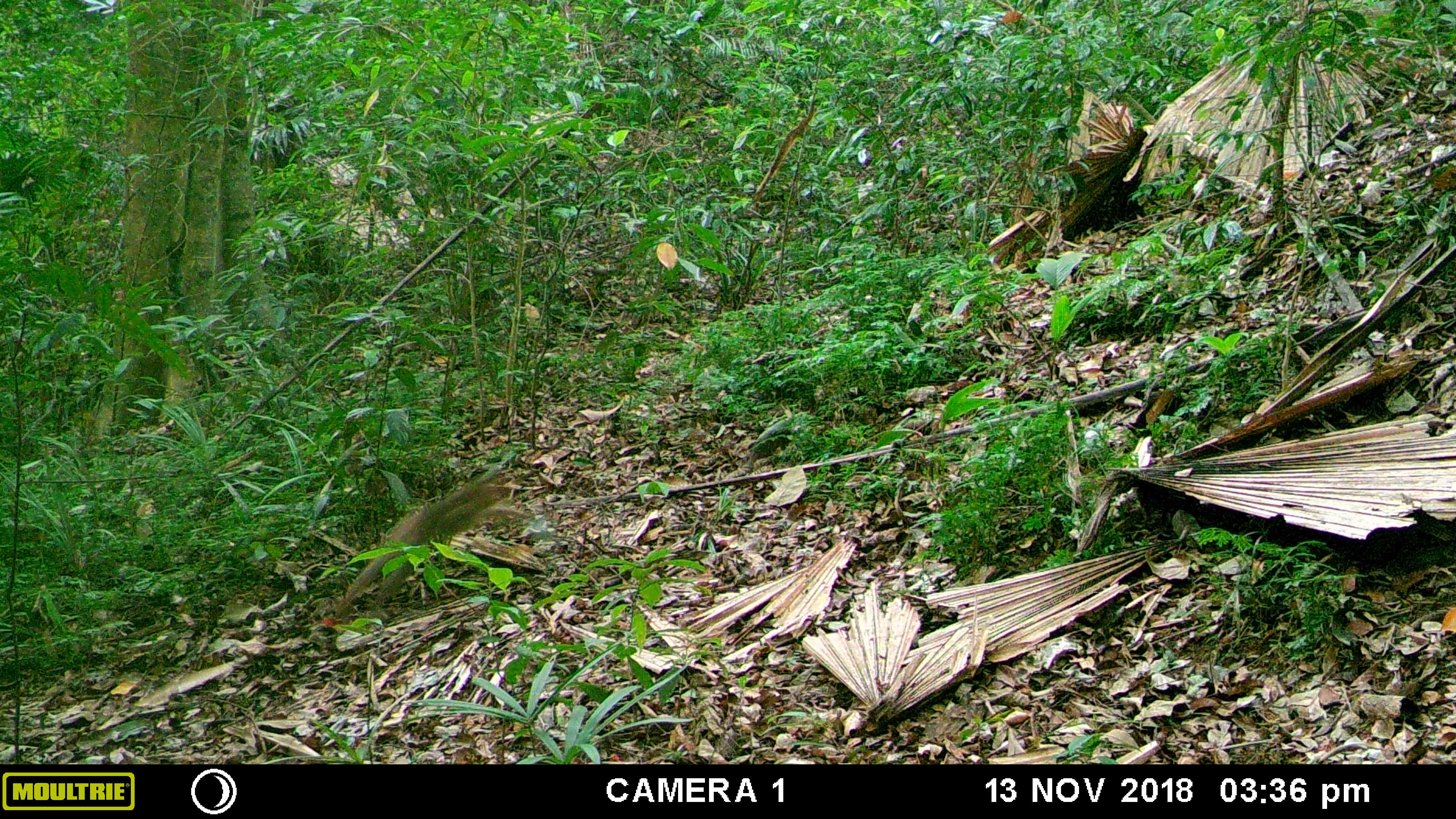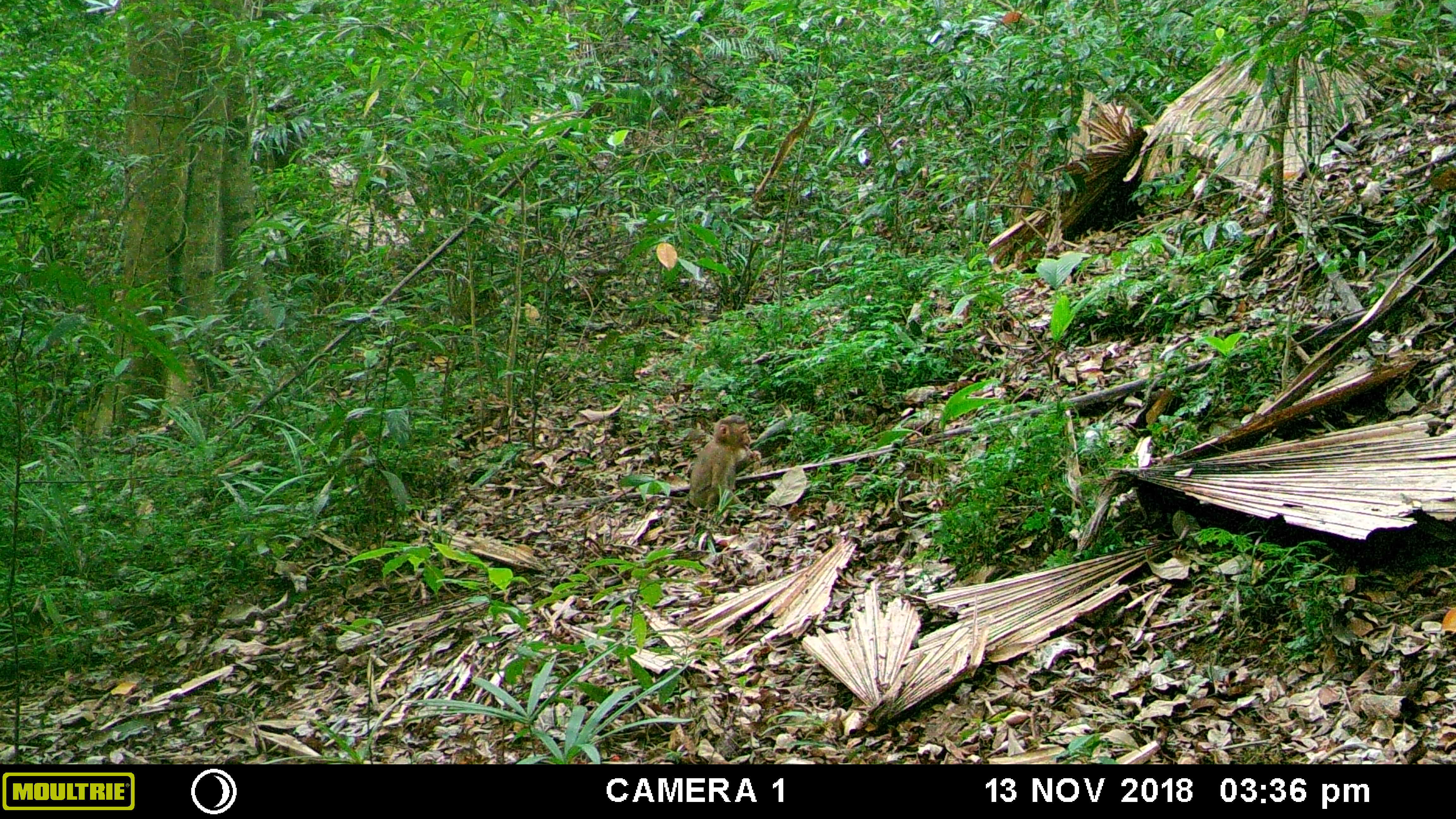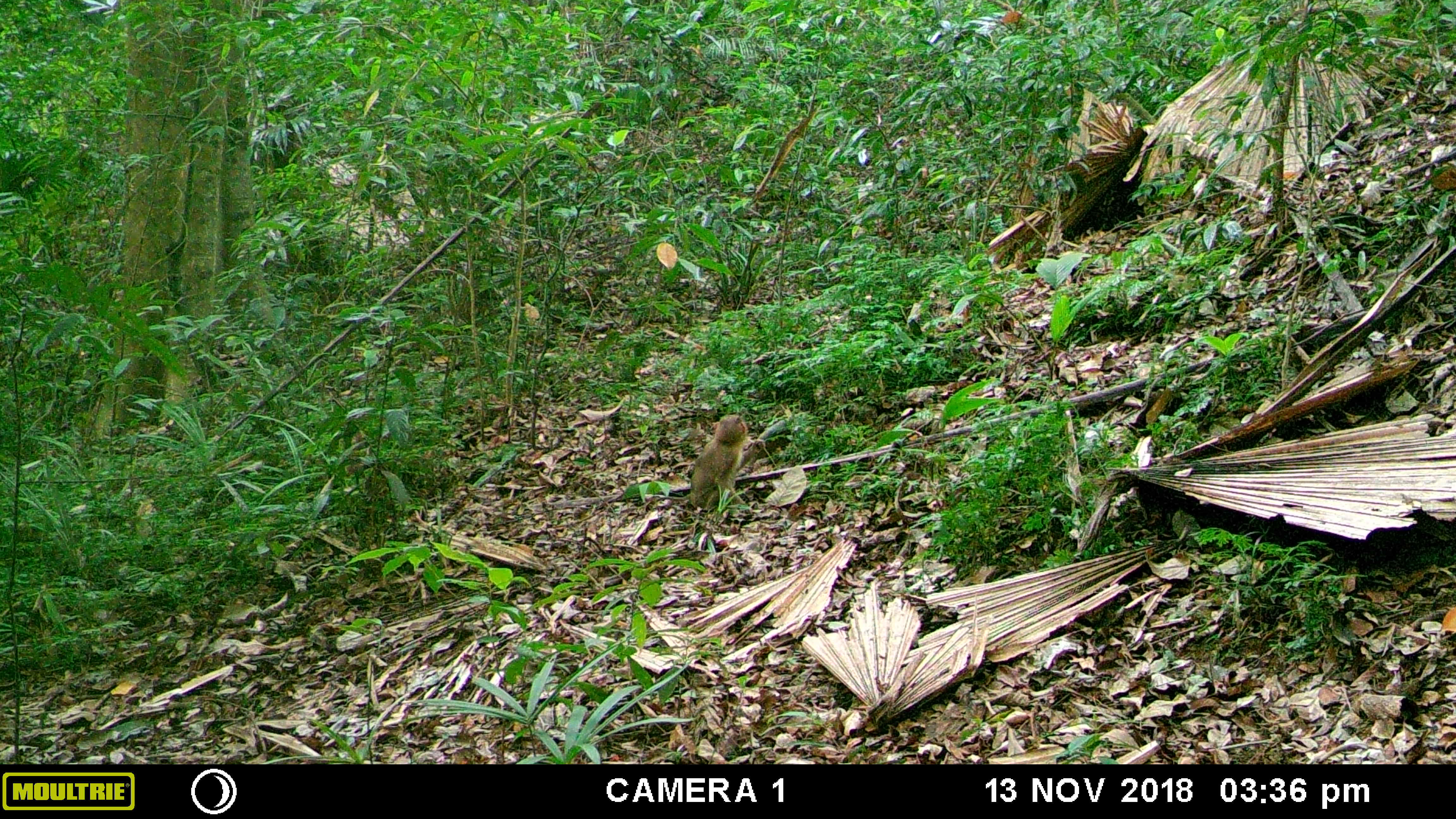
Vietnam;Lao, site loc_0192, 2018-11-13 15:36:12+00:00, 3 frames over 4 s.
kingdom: Animalia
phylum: Chordata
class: Mammalia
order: Primates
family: Cercopithecidae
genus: Macaca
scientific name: Macaca nemestrina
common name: pig-tailed macaque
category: pig tailed macaque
Pig tailed macaque (pig-tailed macaque) (Macaca nemestrina). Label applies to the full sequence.